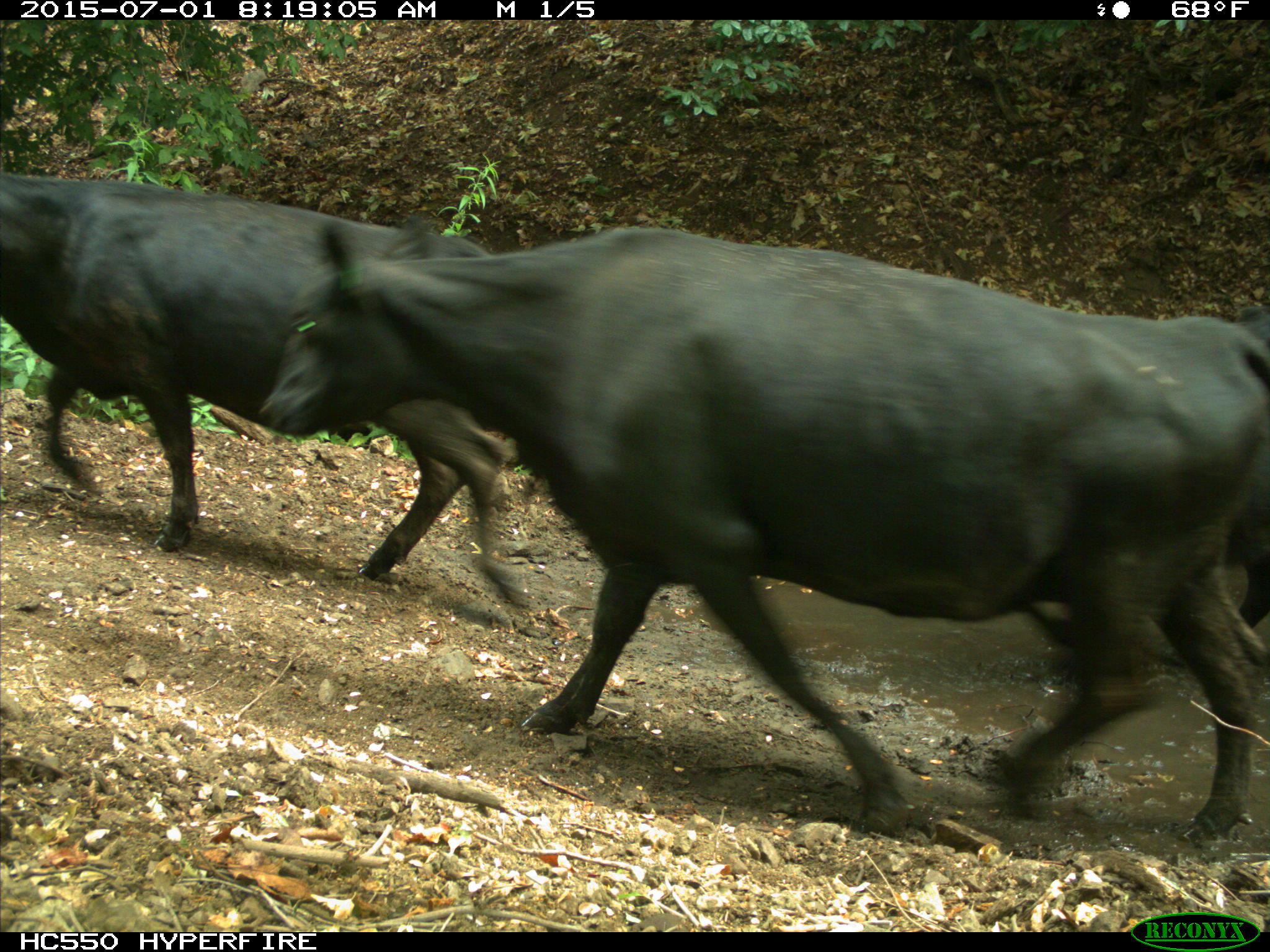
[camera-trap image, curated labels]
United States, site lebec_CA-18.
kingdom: Animalia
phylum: Chordata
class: Mammalia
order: Artiodactyla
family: Bovidae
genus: Bos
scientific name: Bos taurus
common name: domestic cow